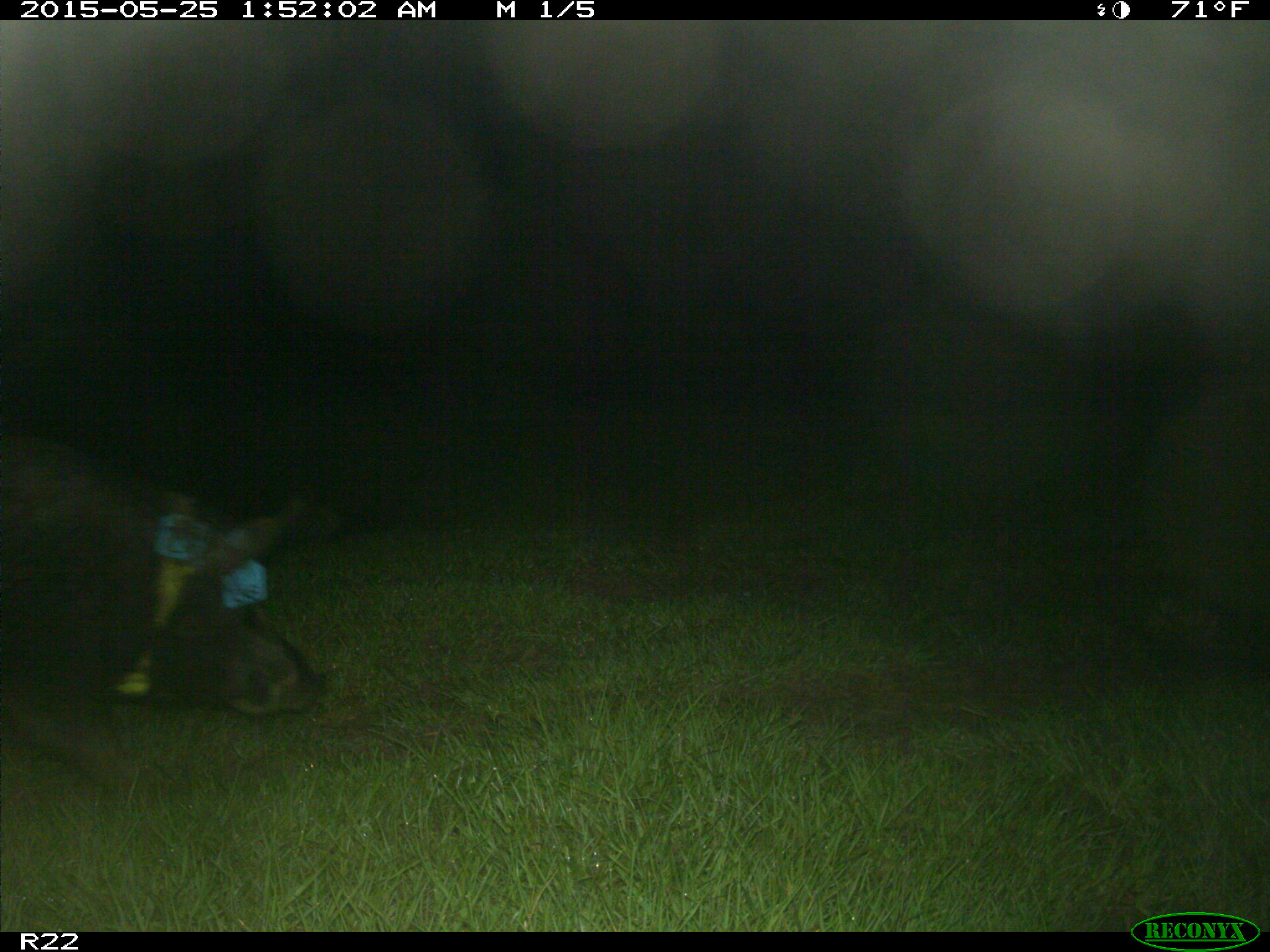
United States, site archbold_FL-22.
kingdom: Animalia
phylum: Chordata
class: Mammalia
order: Artiodactyla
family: Bovidae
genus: Bos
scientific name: Bos taurus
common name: domestic cow